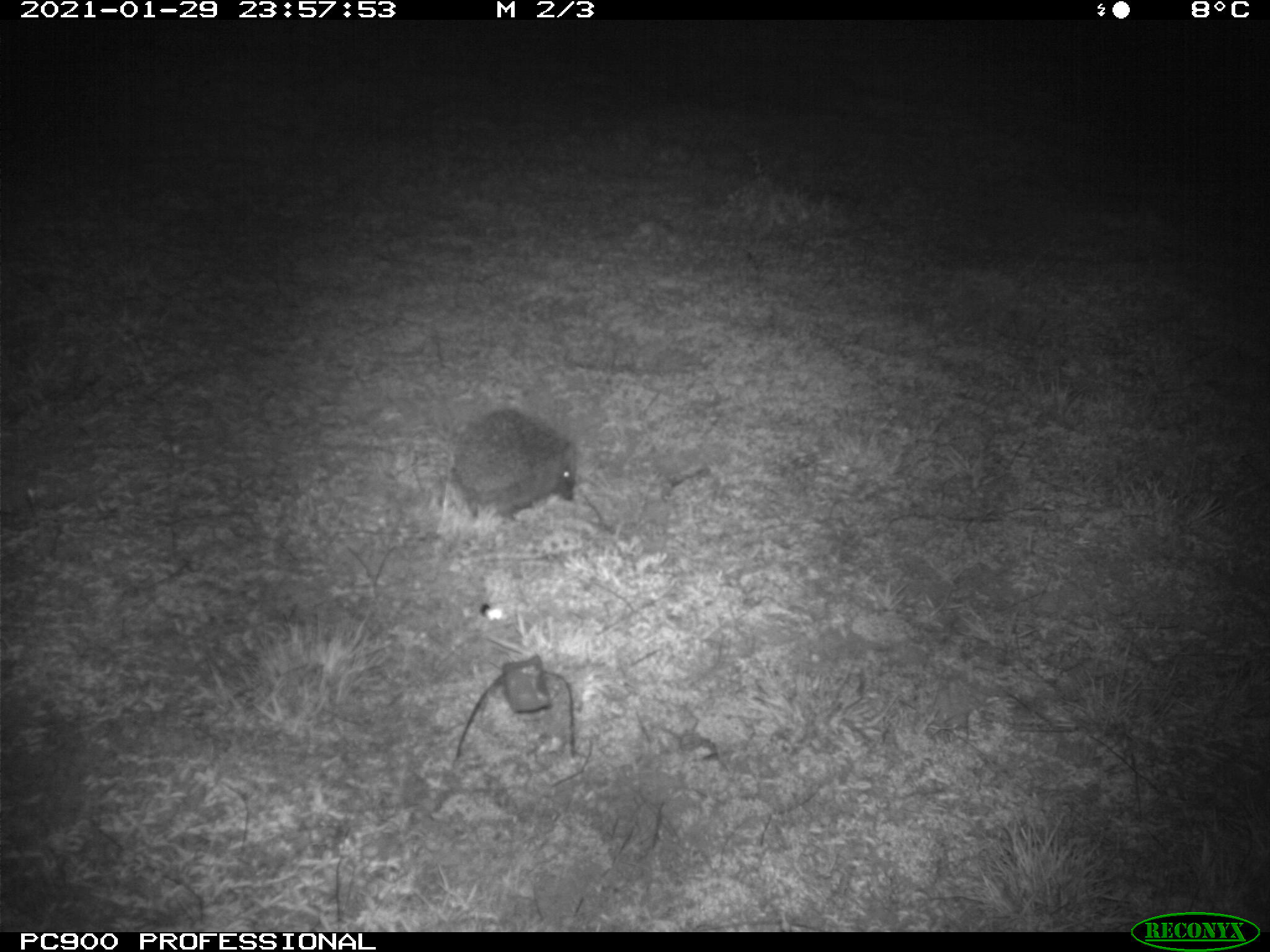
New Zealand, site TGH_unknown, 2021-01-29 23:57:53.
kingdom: Animalia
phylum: Chordata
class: Mammalia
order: Eulipotyphla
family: Erinaceidae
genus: Erinaceus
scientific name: Erinaceus europaeus europaeus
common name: european hedgehog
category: hedgehog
Hedgehog (european hedgehog) (Erinaceus europaeus europaeus).